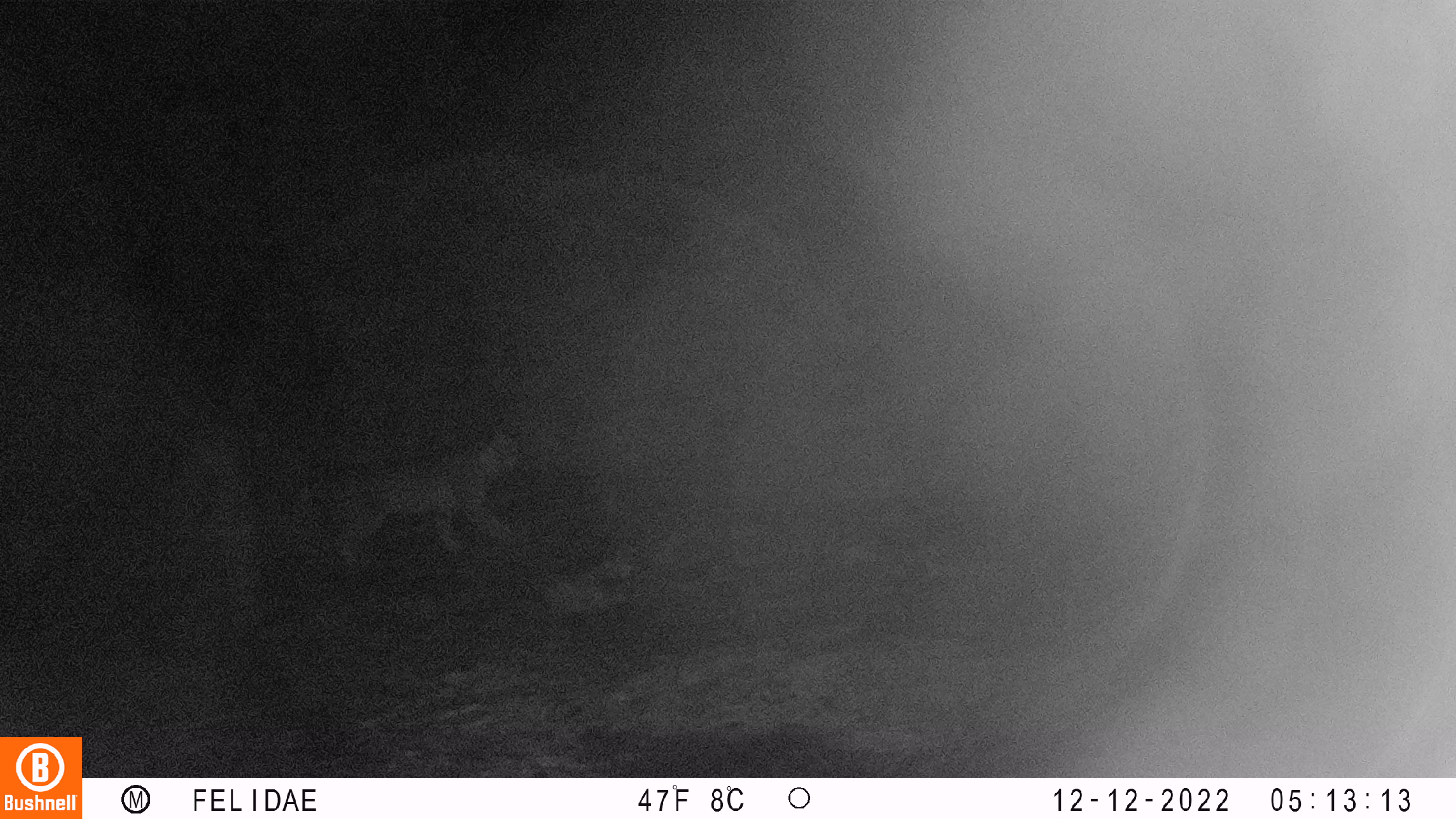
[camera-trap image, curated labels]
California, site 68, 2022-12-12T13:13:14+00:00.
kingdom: Animalia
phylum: Chordata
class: Mammalia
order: Carnivora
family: Felidae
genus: Lynx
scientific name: Lynx rufus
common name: bobcat